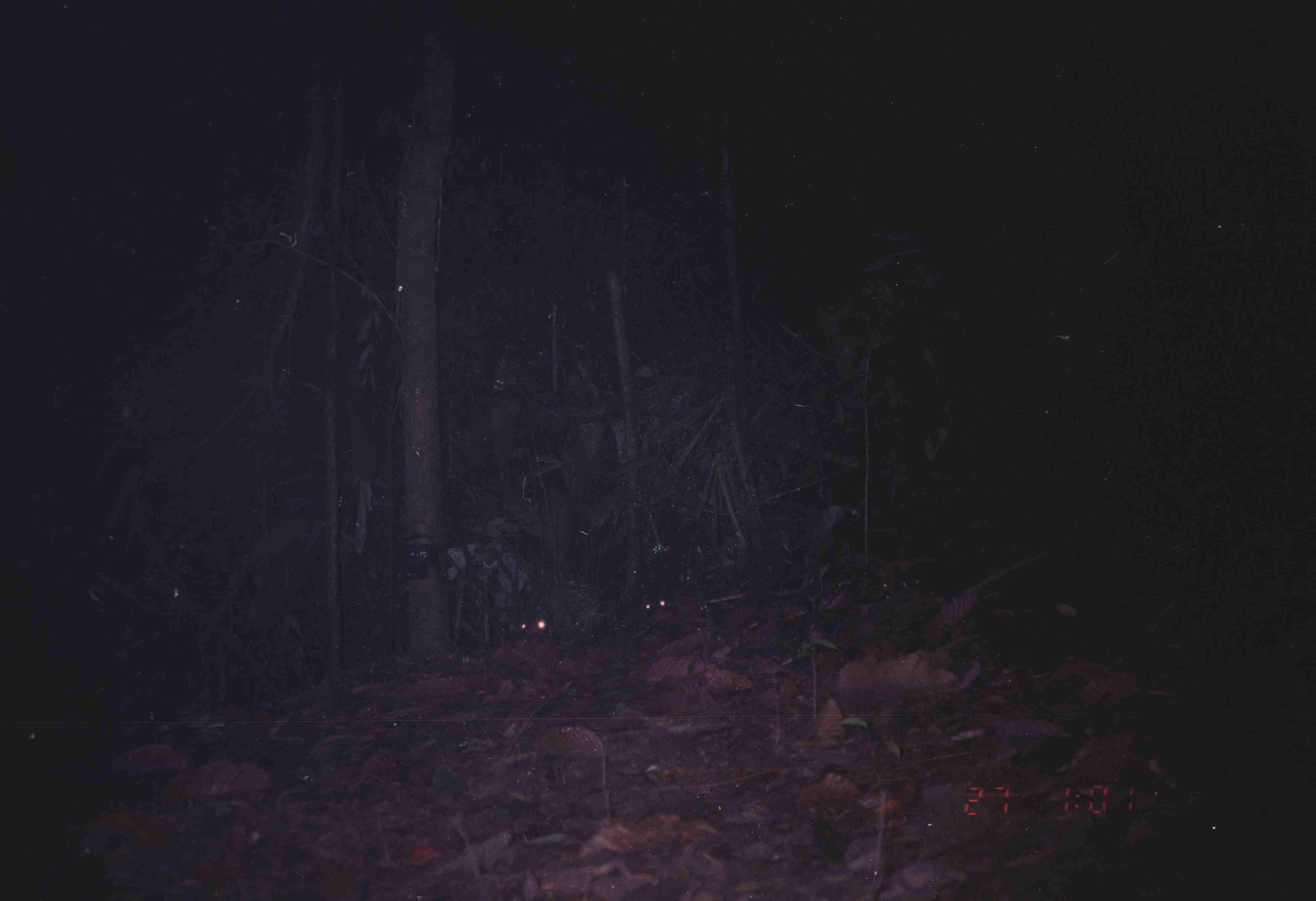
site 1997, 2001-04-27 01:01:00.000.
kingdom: Animalia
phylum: Chordata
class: Mammalia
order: Rodentia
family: Hystricidae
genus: Hystrix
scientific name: Hystrix brachyura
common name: east asian porcupine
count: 2